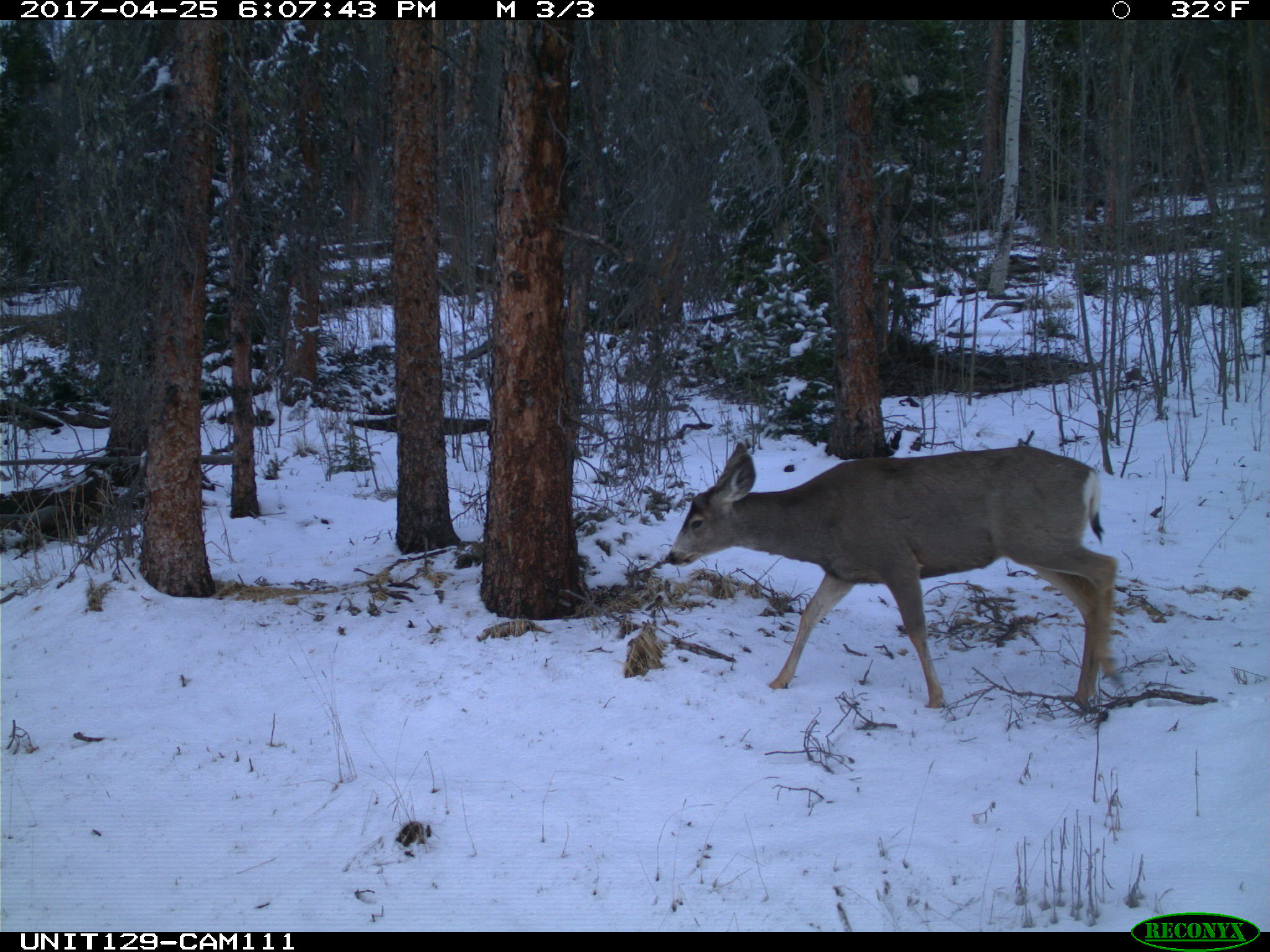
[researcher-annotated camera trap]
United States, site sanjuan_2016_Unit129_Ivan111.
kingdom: Animalia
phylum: Chordata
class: Mammalia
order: Artiodactyla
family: Cervidae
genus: Odocoileus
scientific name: Odocoileus hemionus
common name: mule deer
Odocoileus hemionus (mule deer).